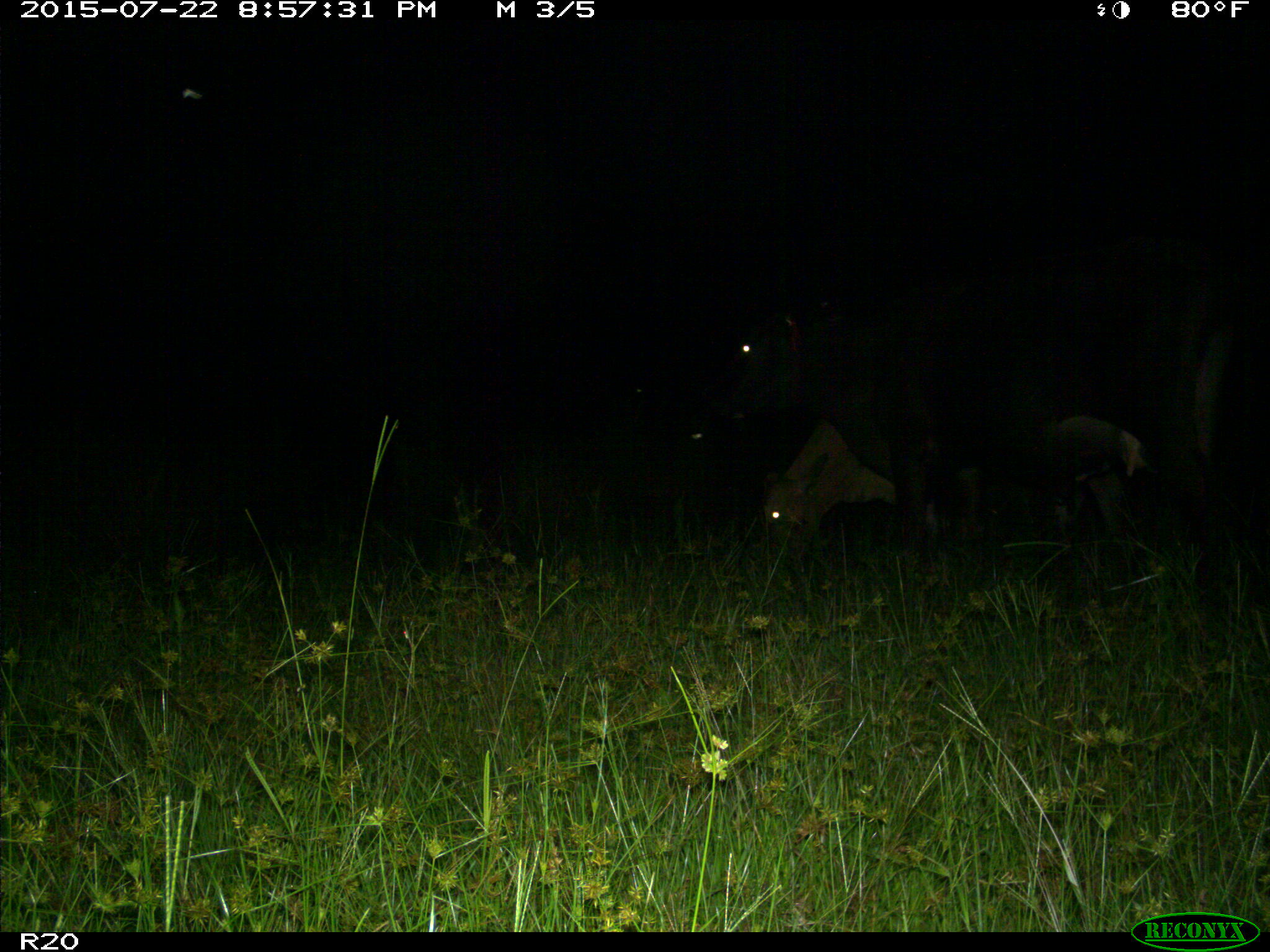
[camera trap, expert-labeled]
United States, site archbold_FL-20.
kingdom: Animalia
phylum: Chordata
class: Mammalia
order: Artiodactyla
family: Bovidae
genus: Bos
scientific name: Bos taurus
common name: domestic cow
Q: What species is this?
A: Bos taurus (domestic cow).